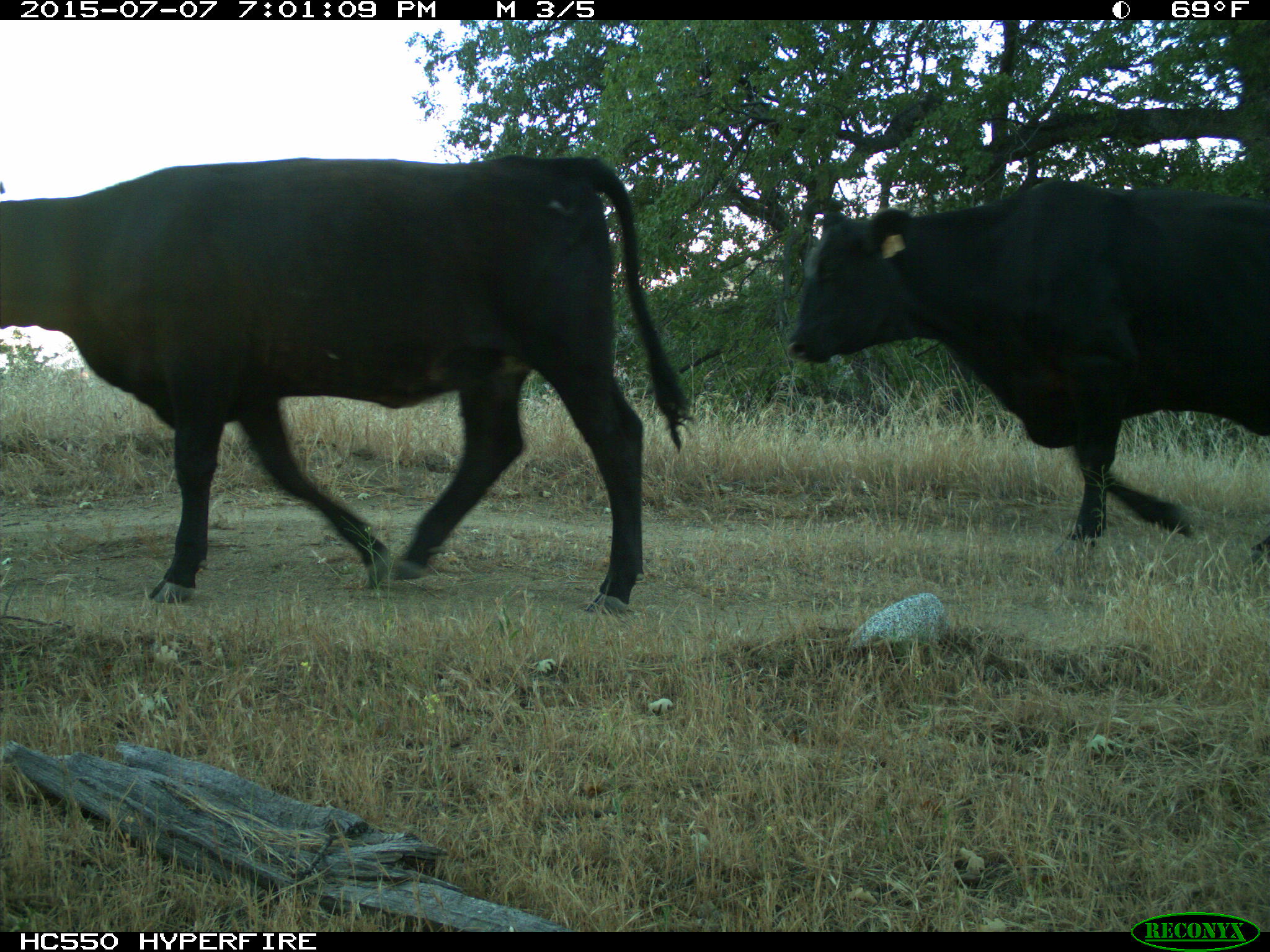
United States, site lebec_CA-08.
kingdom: Animalia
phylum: Chordata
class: Mammalia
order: Artiodactyla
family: Bovidae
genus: Bos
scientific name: Bos taurus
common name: domestic cow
Bos taurus (domestic cow).